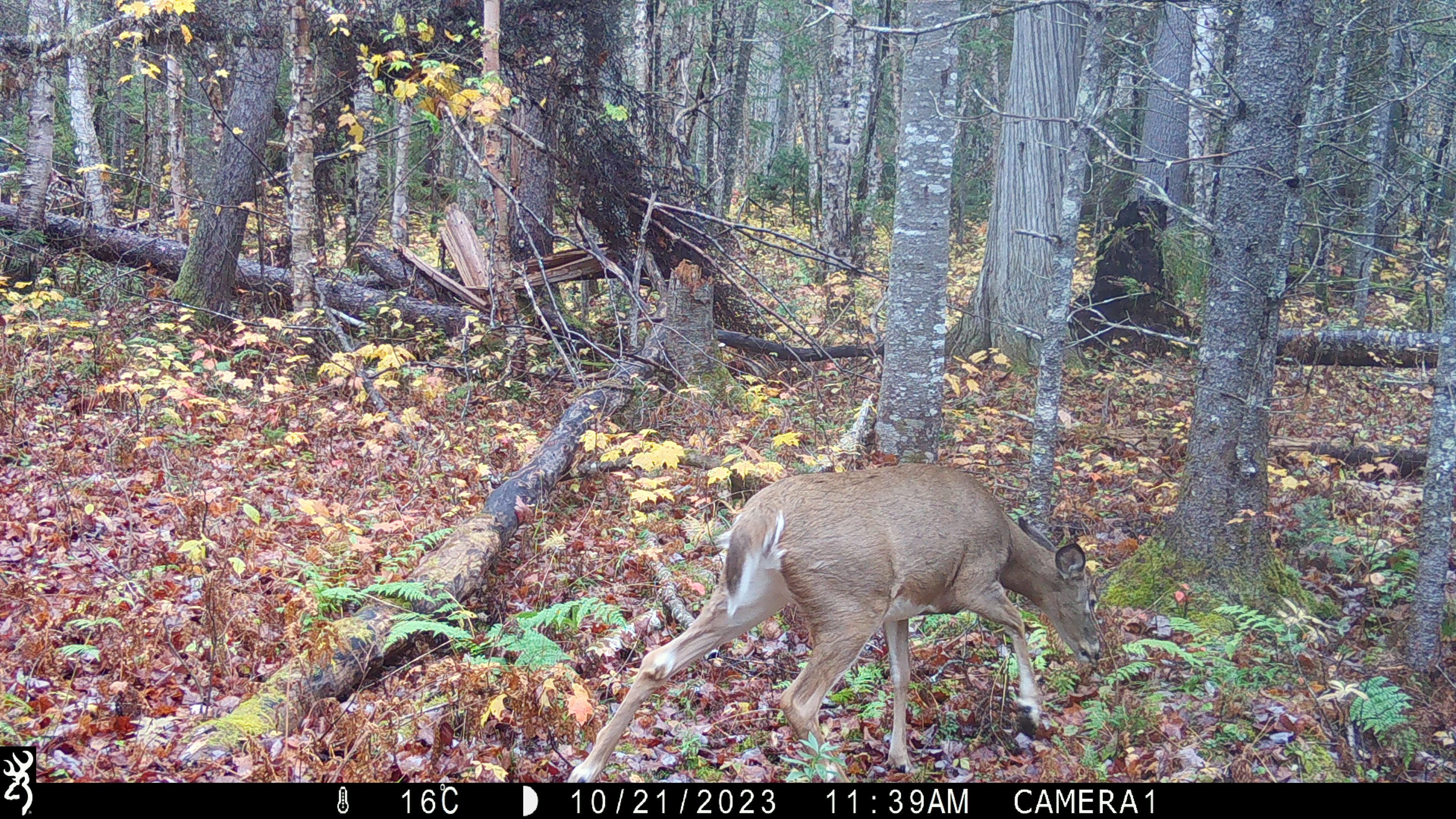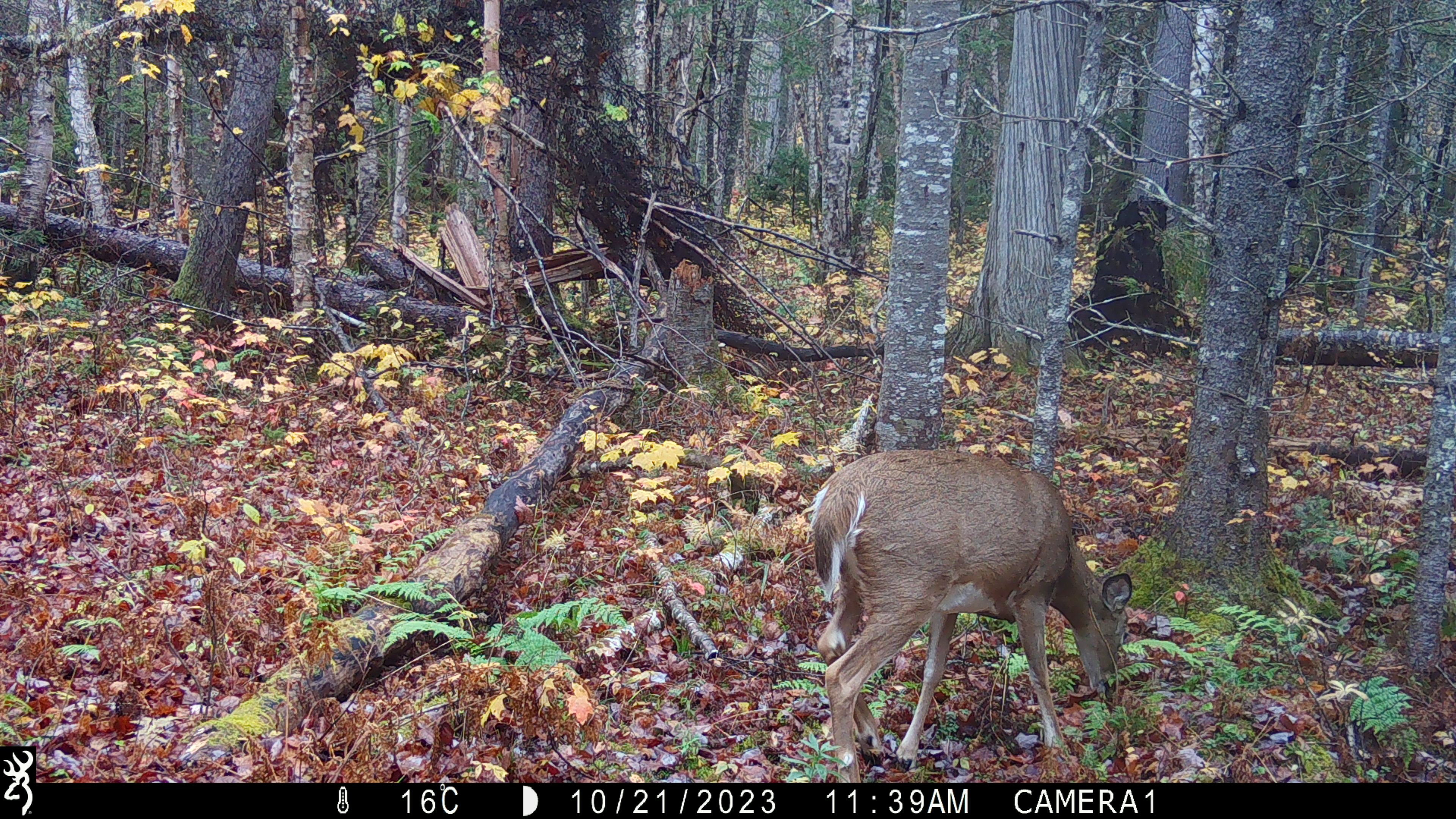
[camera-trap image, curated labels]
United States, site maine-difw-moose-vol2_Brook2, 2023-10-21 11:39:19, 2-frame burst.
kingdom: Animalia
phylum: Chordata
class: Mammalia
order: Artiodactyla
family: Cervidae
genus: Odocoileus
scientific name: Odocoileus virginianus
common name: white-tailed deer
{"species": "white-tailed deer (Odocoileus virginianus)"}